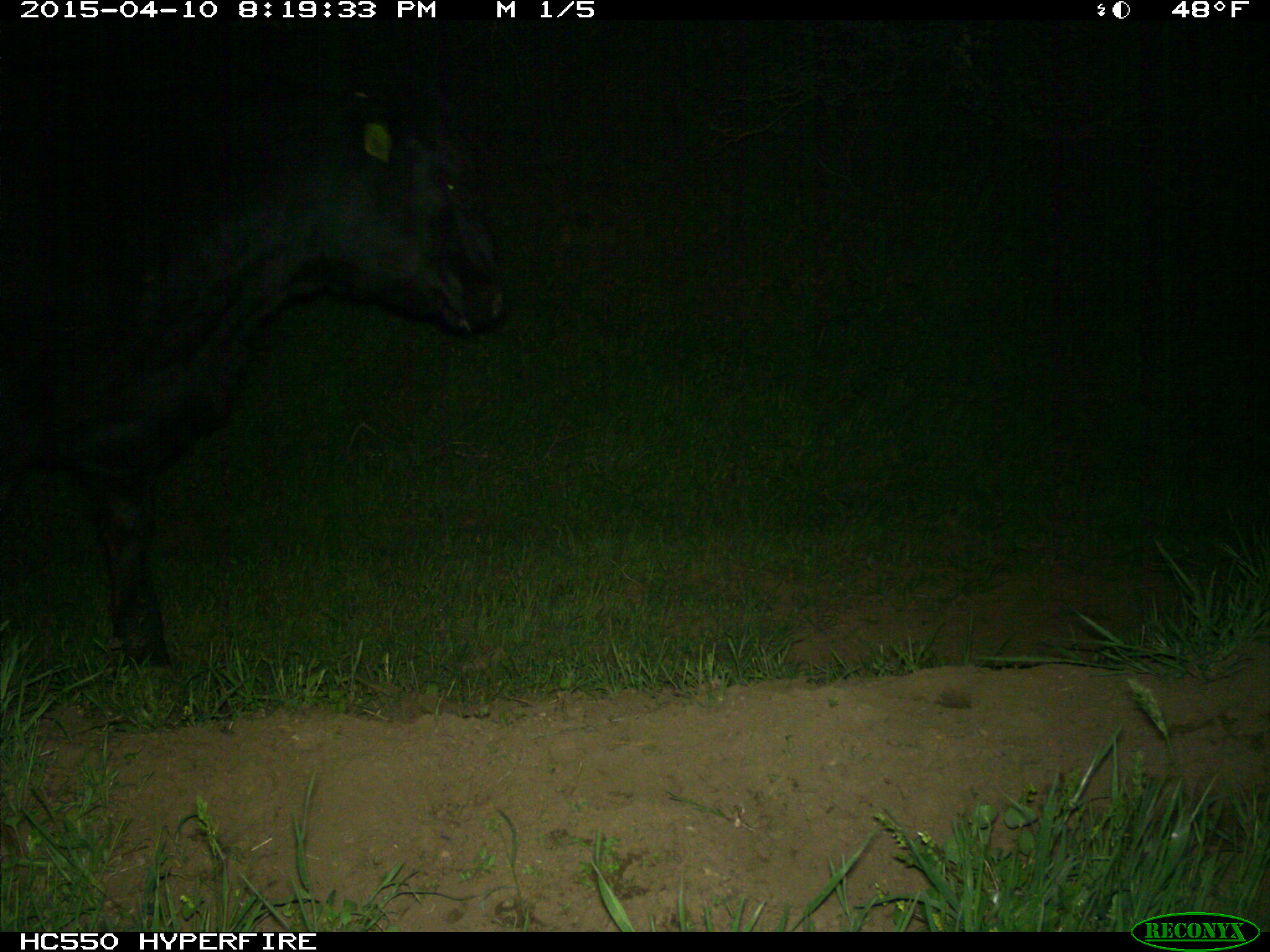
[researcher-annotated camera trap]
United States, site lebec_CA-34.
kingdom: Animalia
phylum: Chordata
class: Mammalia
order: Artiodactyla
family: Bovidae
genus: Bos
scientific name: Bos taurus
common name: domestic cow